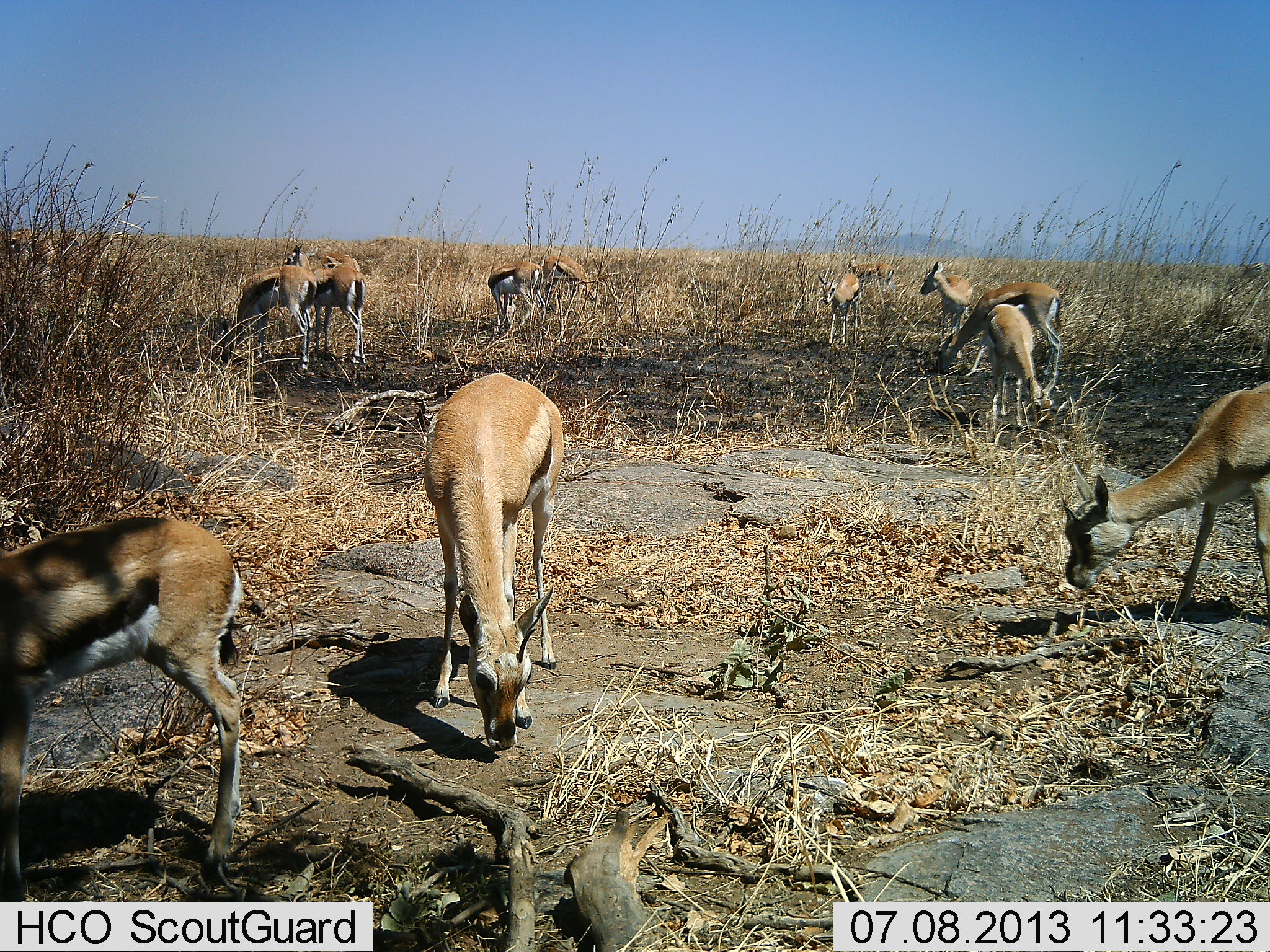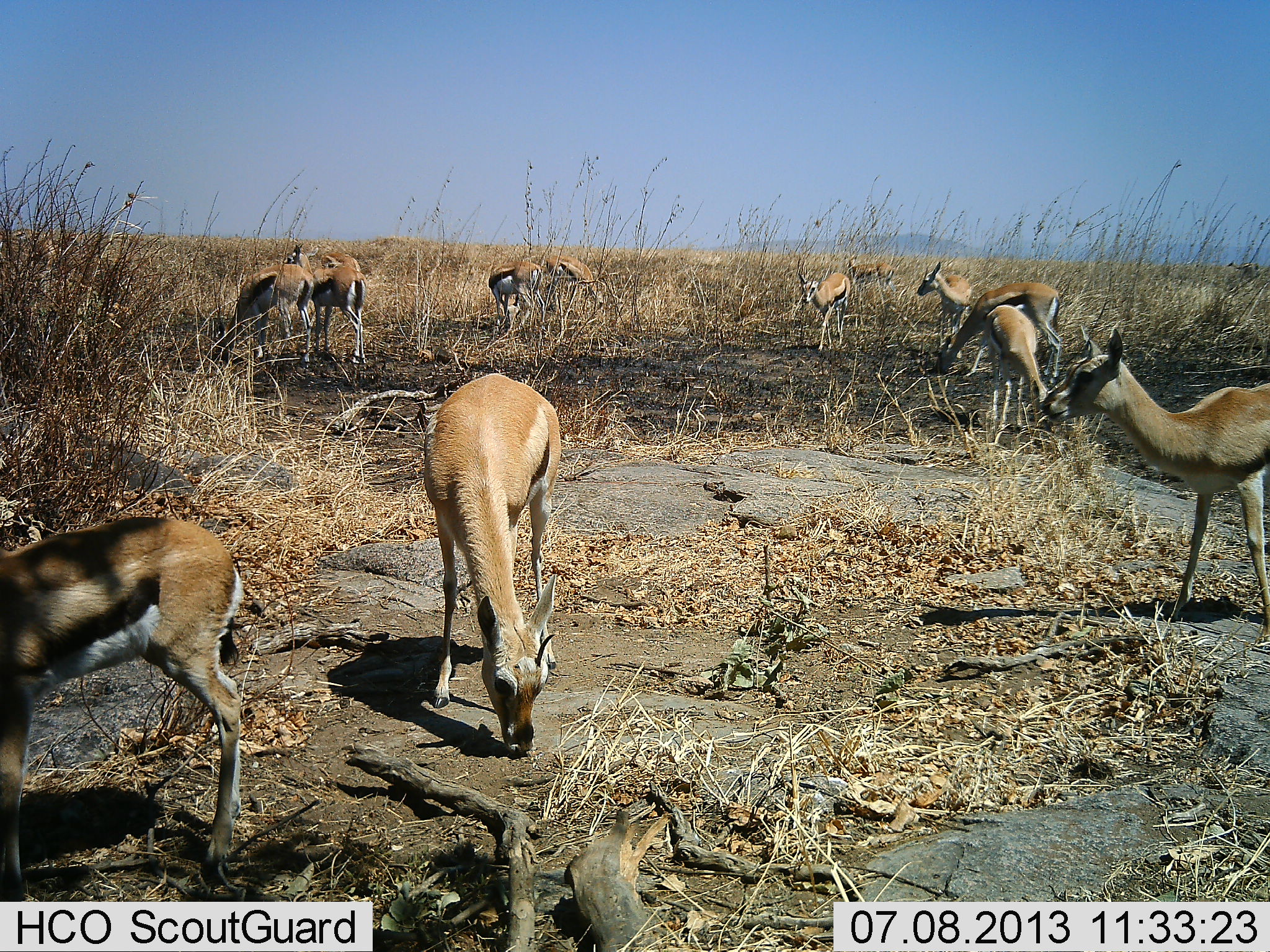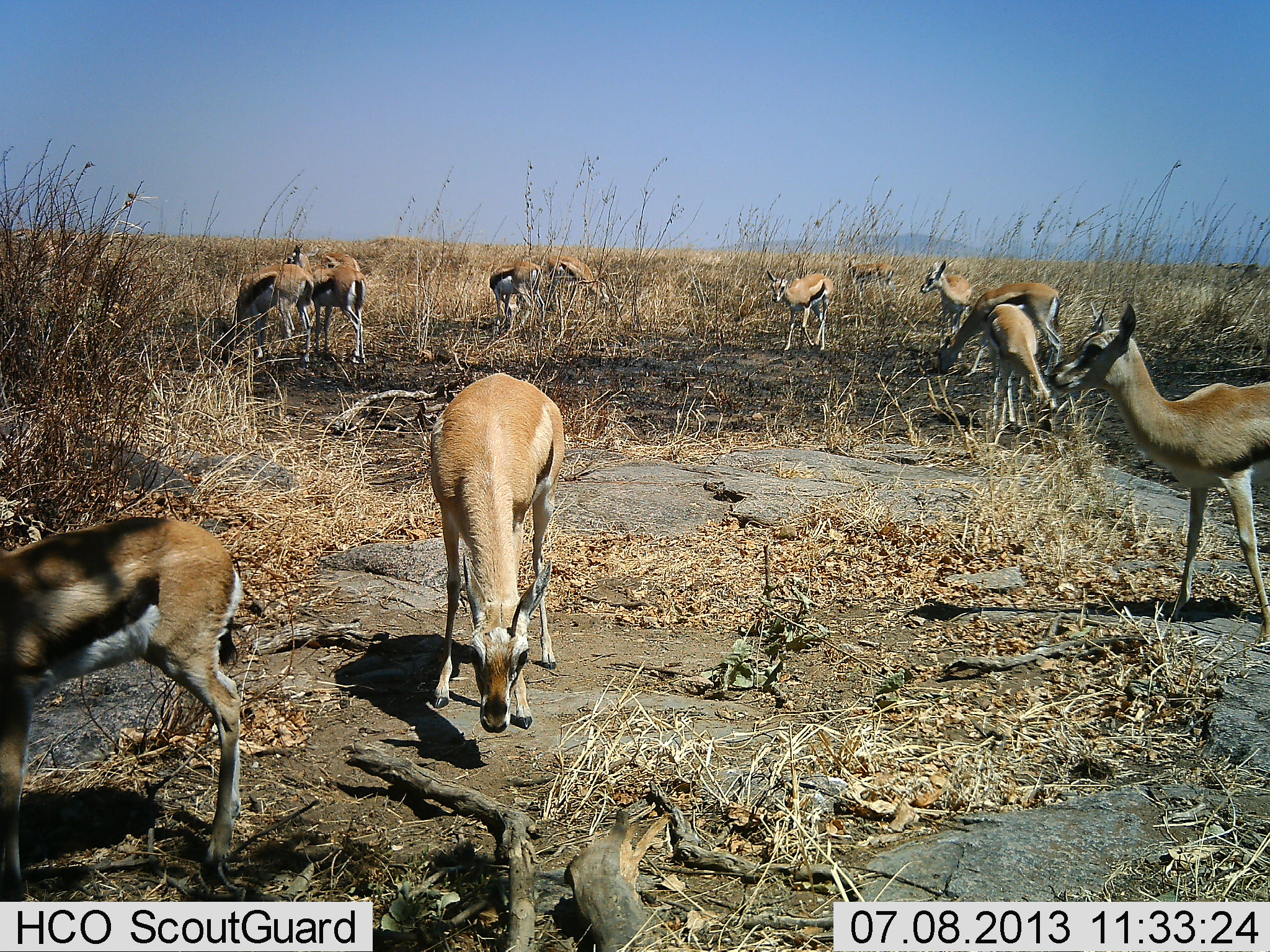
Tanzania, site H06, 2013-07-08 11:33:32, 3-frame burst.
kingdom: Animalia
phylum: Chordata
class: Mammalia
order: Artiodactyla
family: Bovidae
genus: Eudorcas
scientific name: Eudorcas thomsonii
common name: thomson's gazelle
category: gazellethomsons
Gazellethomsons (thomson's gazelle) (Eudorcas thomsonii), count 11-50. Behavior (volunteer vote fractions): standing 80%, resting 0%, moving 10%, interacting 10%. Young present (vote fraction): 20%. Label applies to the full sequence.